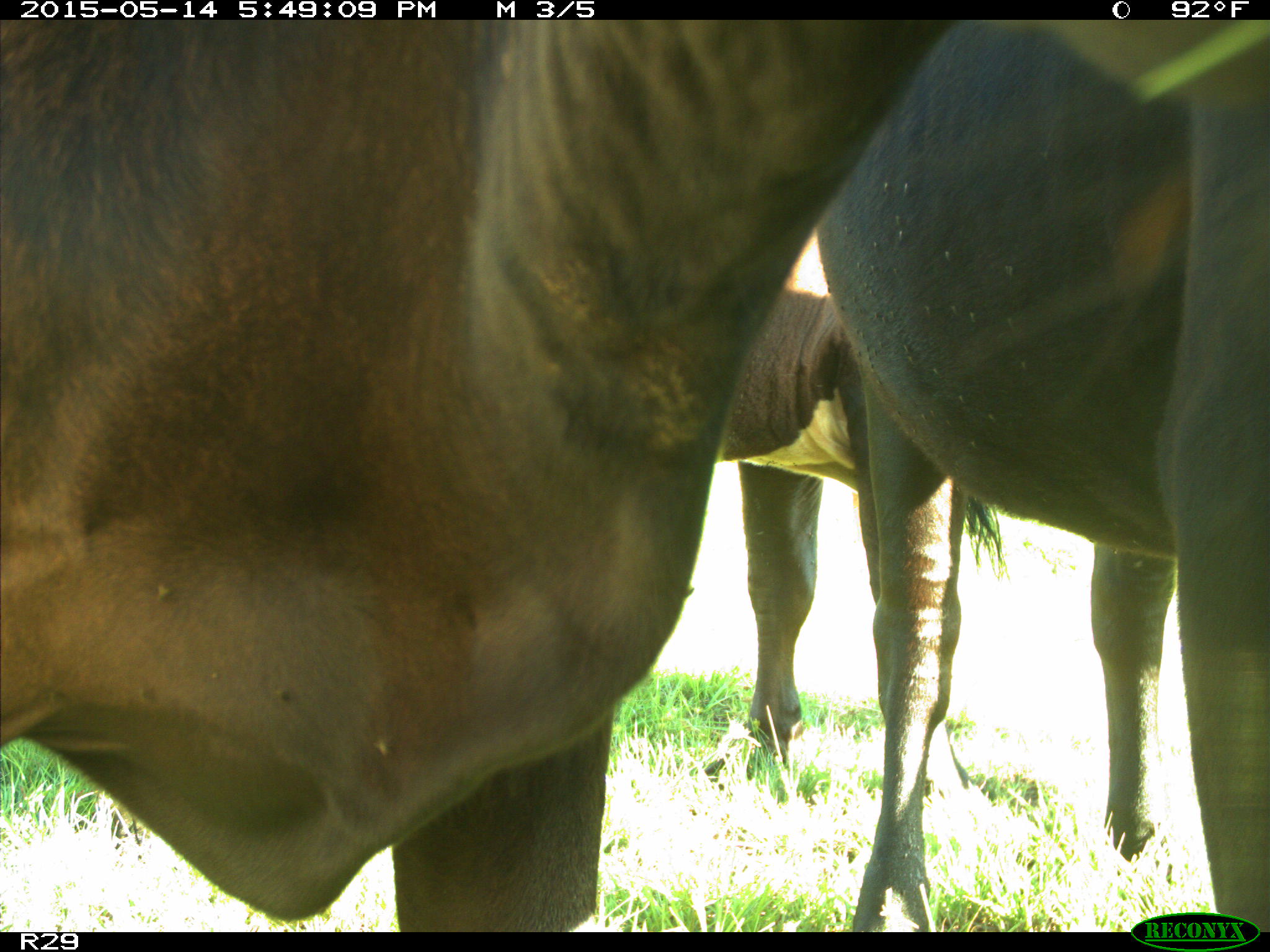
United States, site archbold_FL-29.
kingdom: Animalia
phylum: Chordata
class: Mammalia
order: Artiodactyla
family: Bovidae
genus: Bos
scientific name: Bos taurus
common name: domestic cow